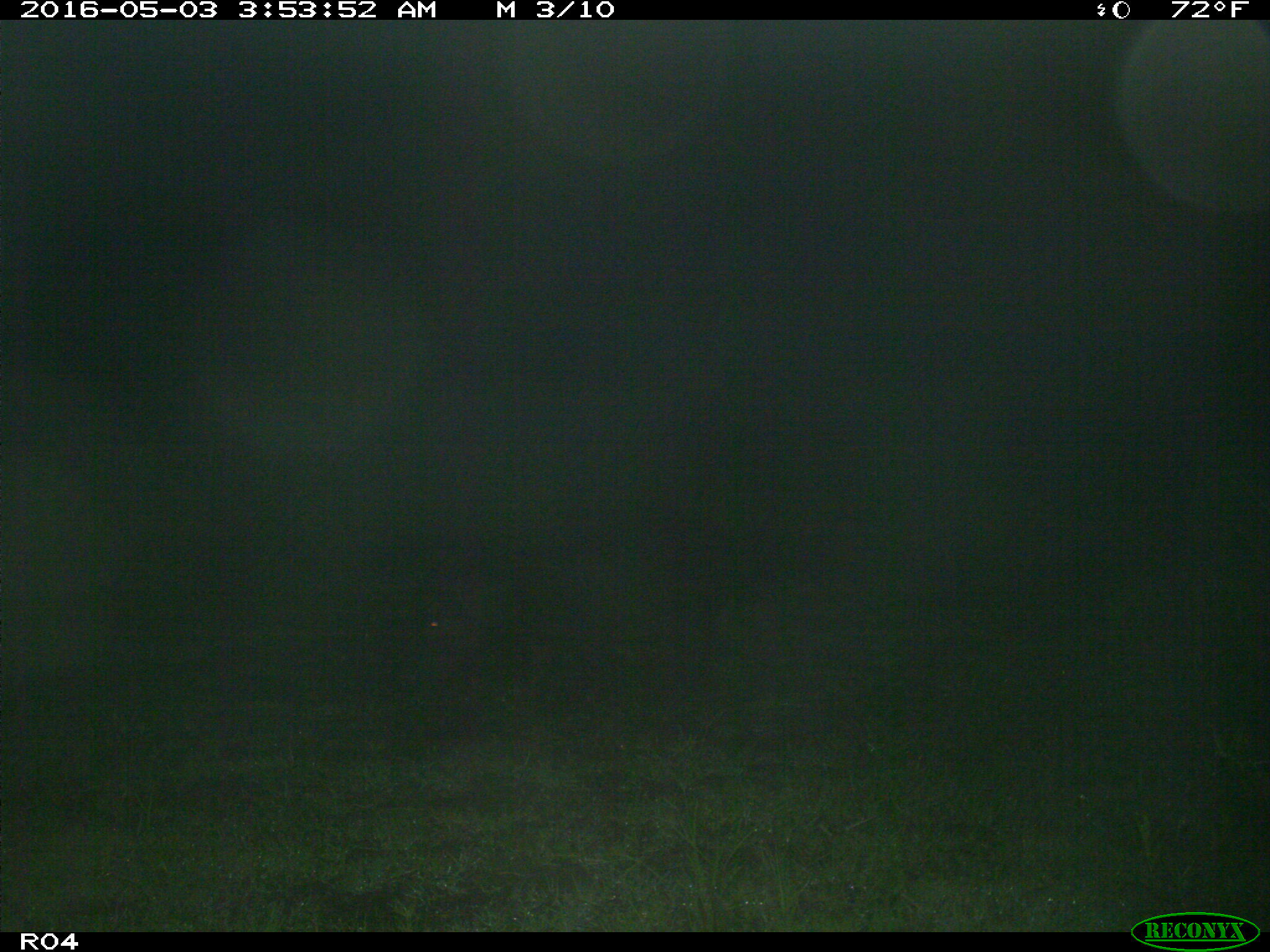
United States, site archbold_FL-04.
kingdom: Animalia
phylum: Chordata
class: Mammalia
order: Artiodactyla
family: Suidae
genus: Sus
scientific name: Sus scrofa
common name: wild boar